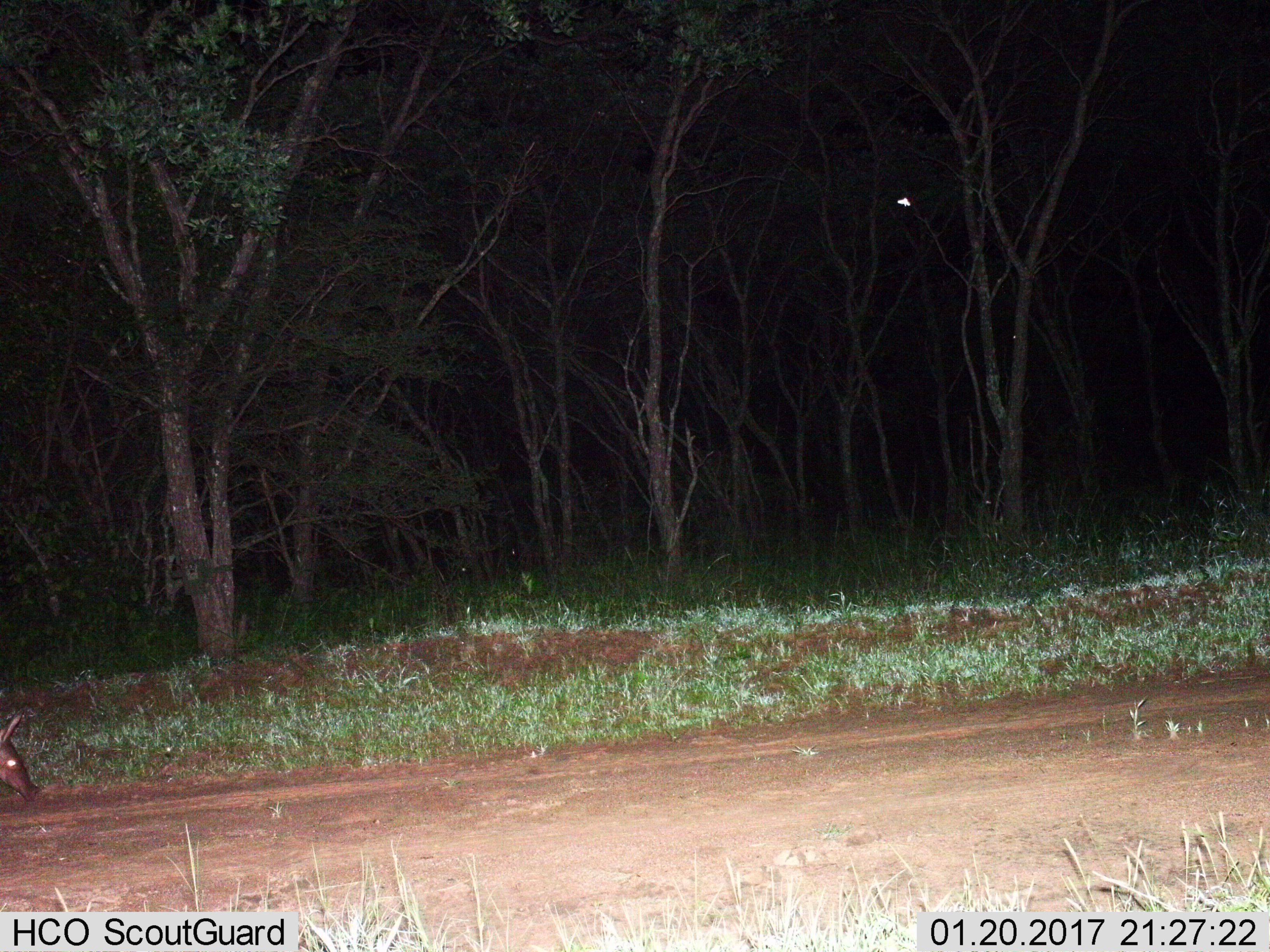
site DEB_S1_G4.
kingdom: Animalia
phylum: Chordata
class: Mammalia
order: Tubulidentata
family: Orycteropodidae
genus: Orycteropus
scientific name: Orycteropus afer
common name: aardvark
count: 1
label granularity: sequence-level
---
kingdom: Animalia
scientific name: Animalia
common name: insect, spider, or scorpion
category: insectspiderscorpion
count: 1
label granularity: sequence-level